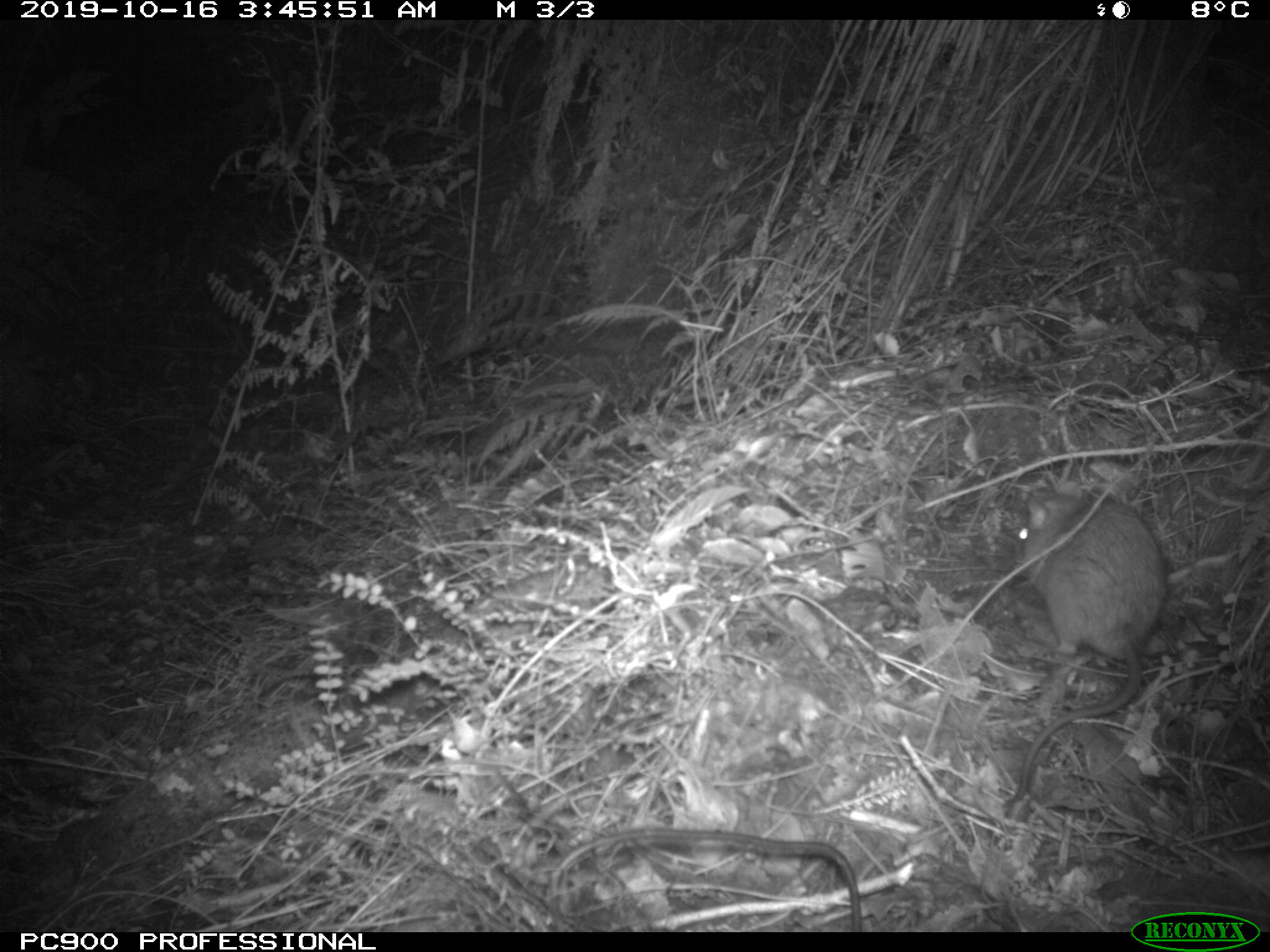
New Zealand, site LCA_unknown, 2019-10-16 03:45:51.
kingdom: Animalia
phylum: Chordata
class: Mammalia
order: Rodentia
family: Muridae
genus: Rattus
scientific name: Rattus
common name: rat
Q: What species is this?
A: Rat (Rattus).